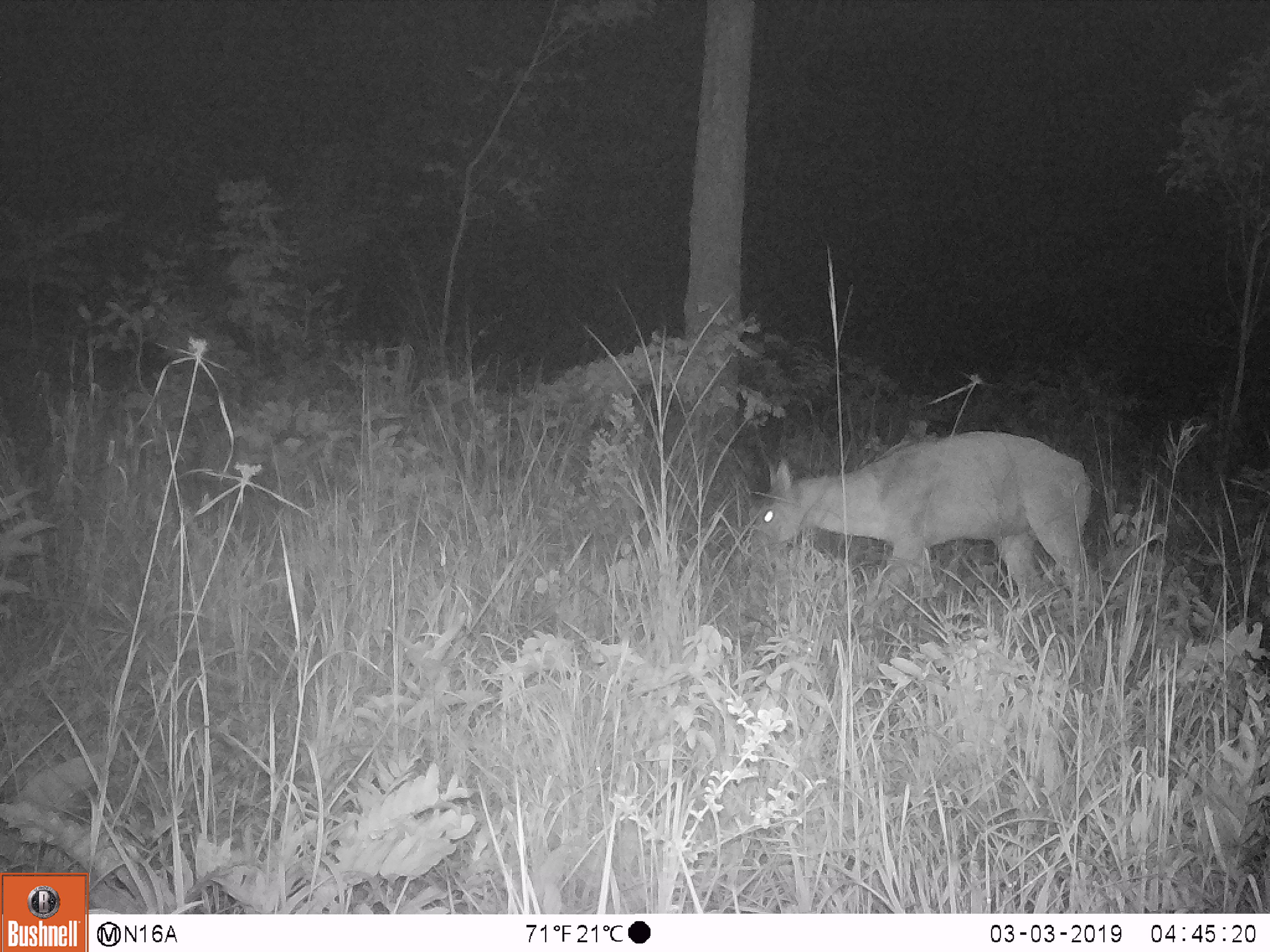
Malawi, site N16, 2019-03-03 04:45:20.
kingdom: Animalia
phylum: Chordata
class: Mammalia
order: Artiodactyla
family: Bovidae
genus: Redunca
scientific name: Redunca arundinum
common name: southern reedbuck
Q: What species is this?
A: Southern reedbuck (Redunca arundinum).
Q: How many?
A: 1.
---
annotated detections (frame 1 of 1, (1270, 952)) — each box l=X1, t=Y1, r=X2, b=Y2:
southern reedbuck: l=707, t=426, r=1110, b=627